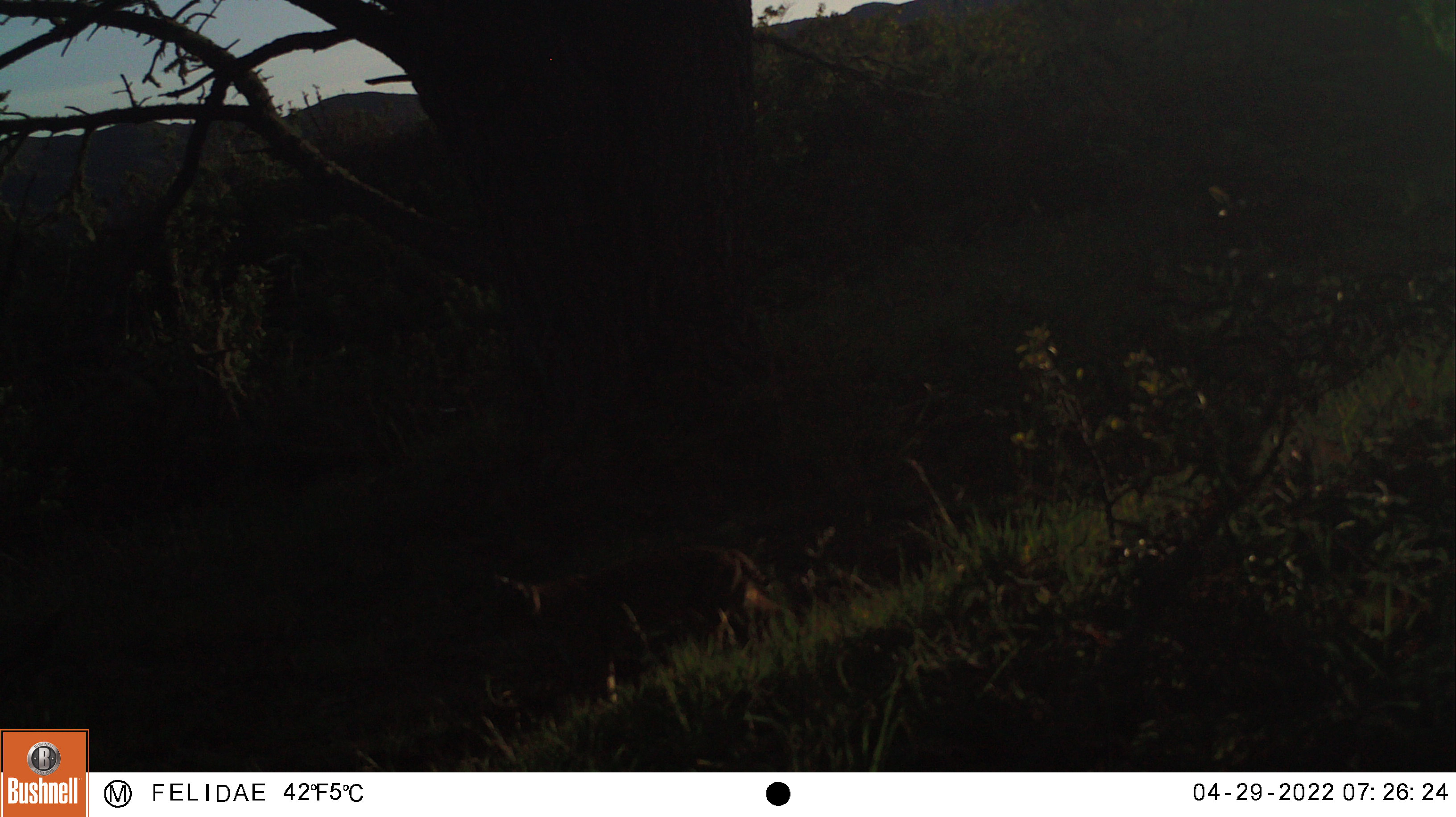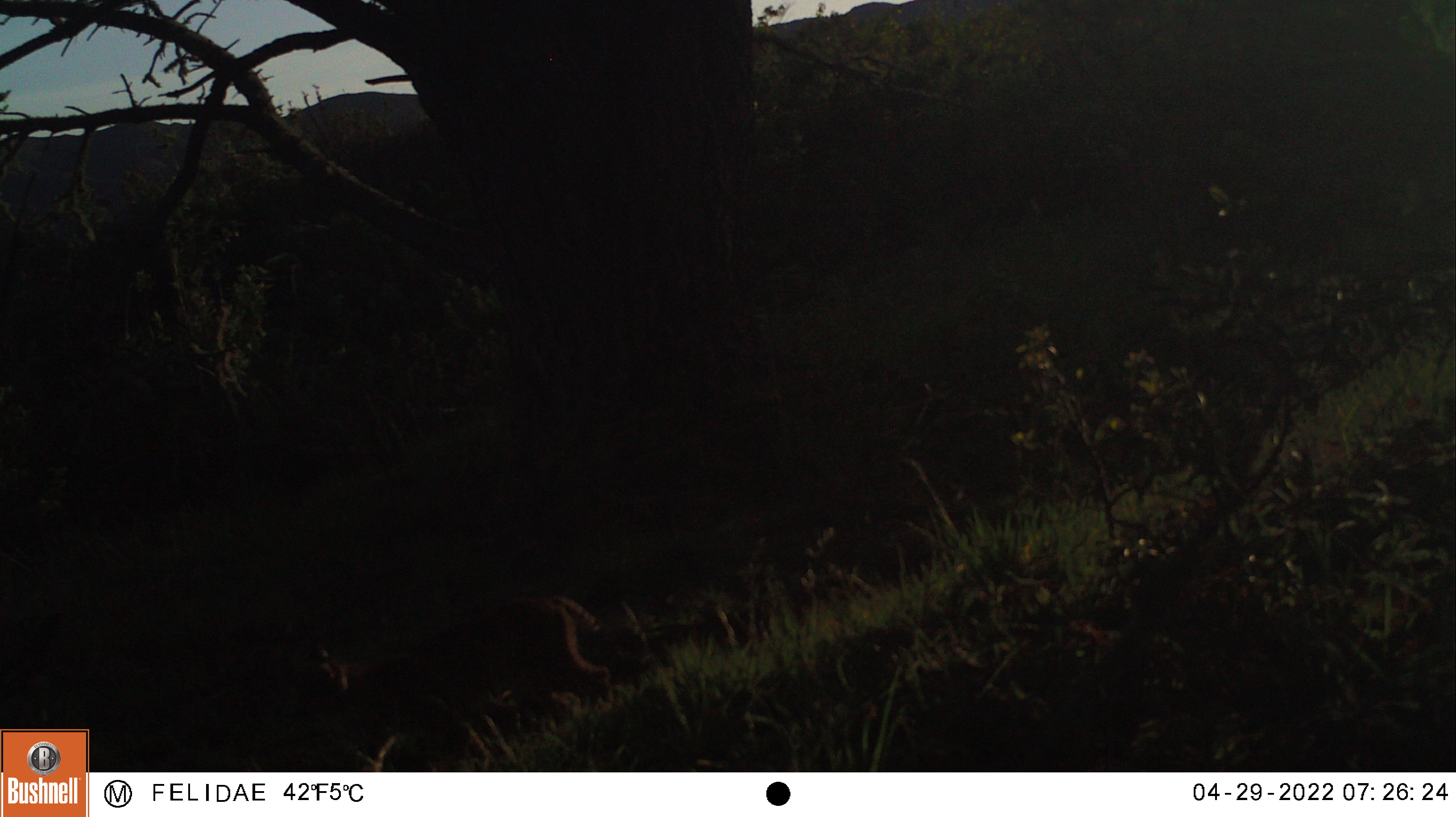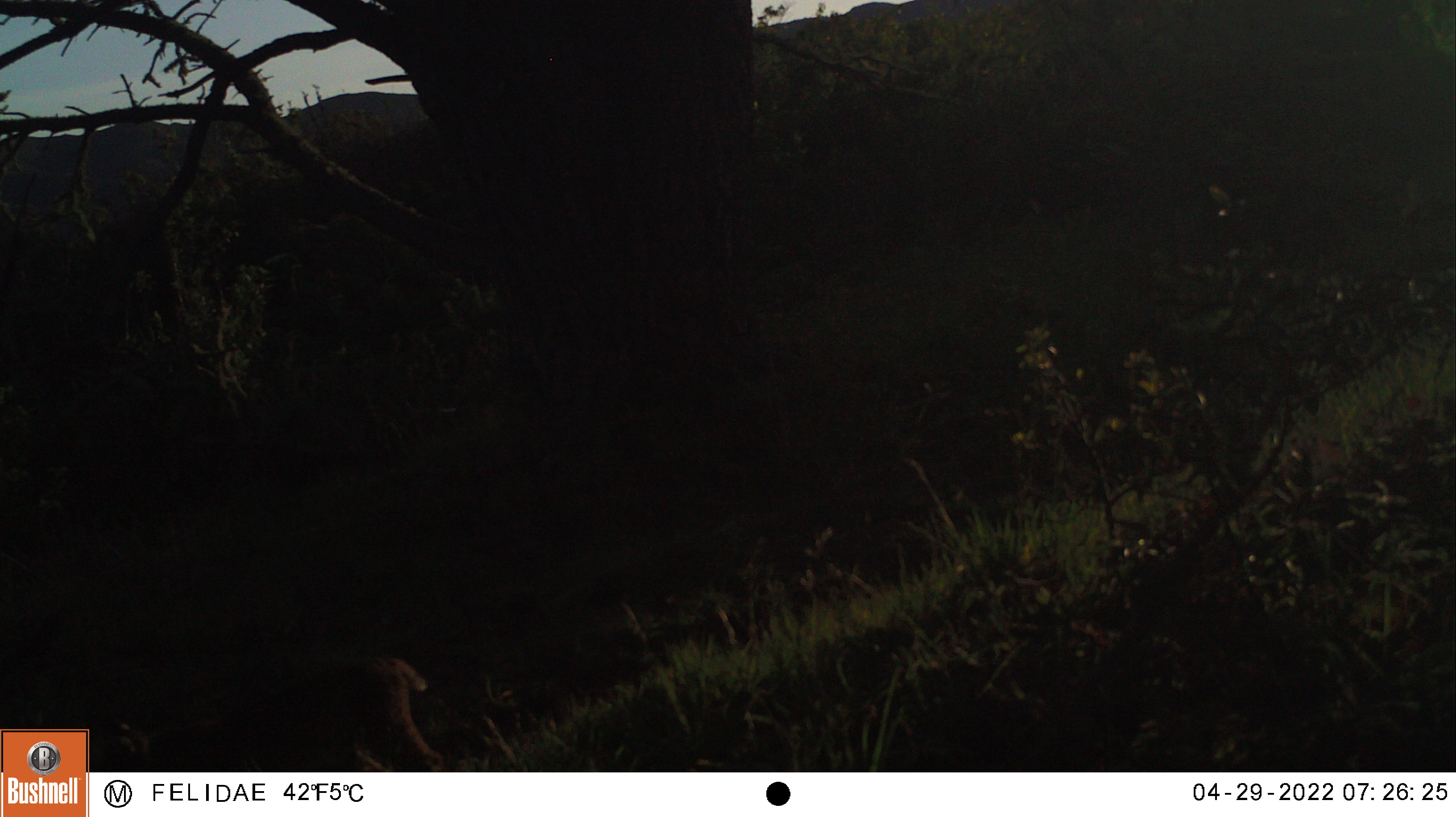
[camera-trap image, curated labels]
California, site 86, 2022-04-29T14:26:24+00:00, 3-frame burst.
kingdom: Animalia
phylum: Chordata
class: Mammalia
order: Carnivora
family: Felidae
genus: Lynx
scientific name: Lynx rufus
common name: bobcat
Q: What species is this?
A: Bobcat (Lynx rufus).